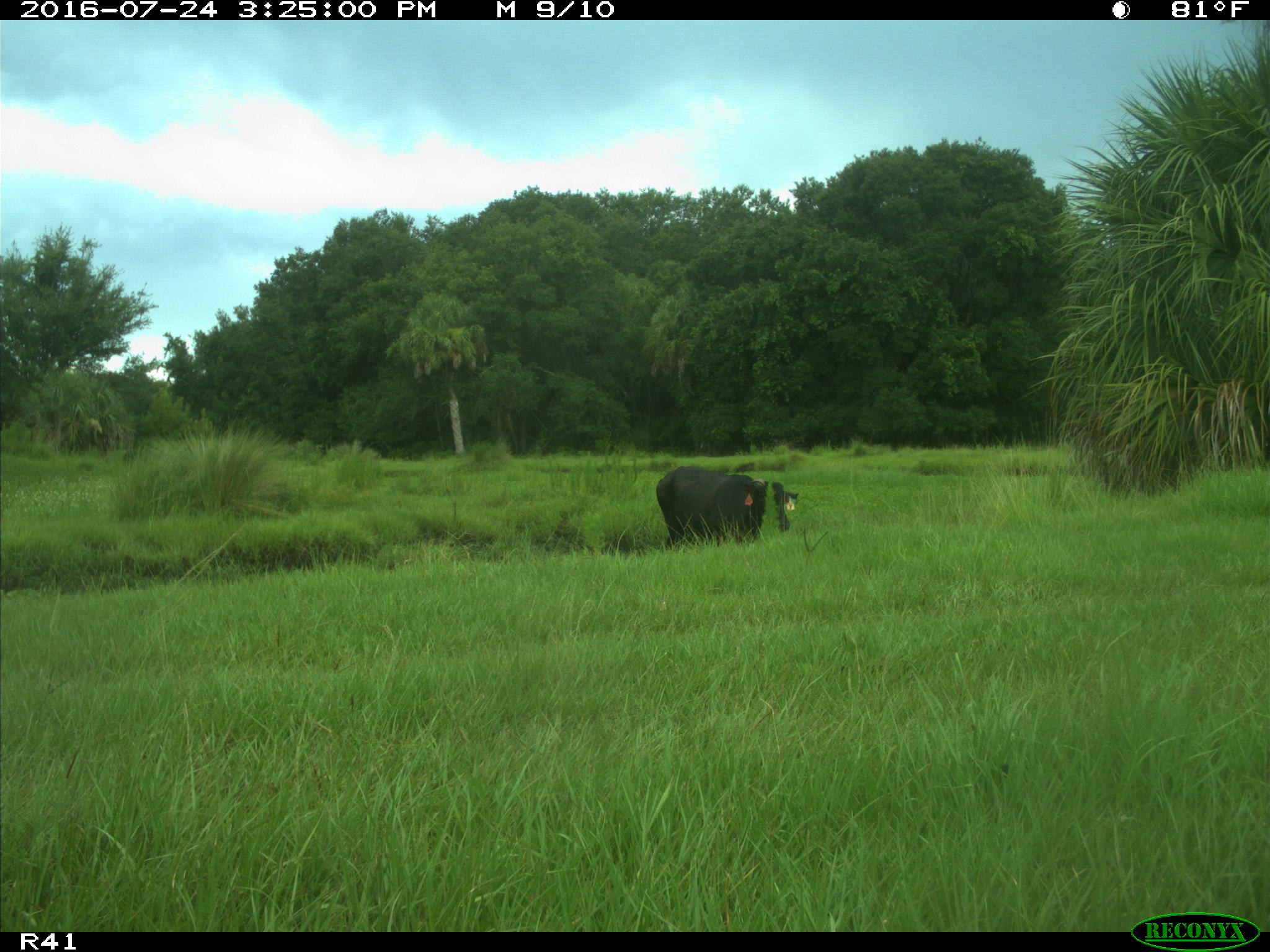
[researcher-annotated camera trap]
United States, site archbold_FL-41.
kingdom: Animalia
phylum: Chordata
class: Mammalia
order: Artiodactyla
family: Bovidae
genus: Bos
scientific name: Bos taurus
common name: domestic cow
Bos taurus (domestic cow).